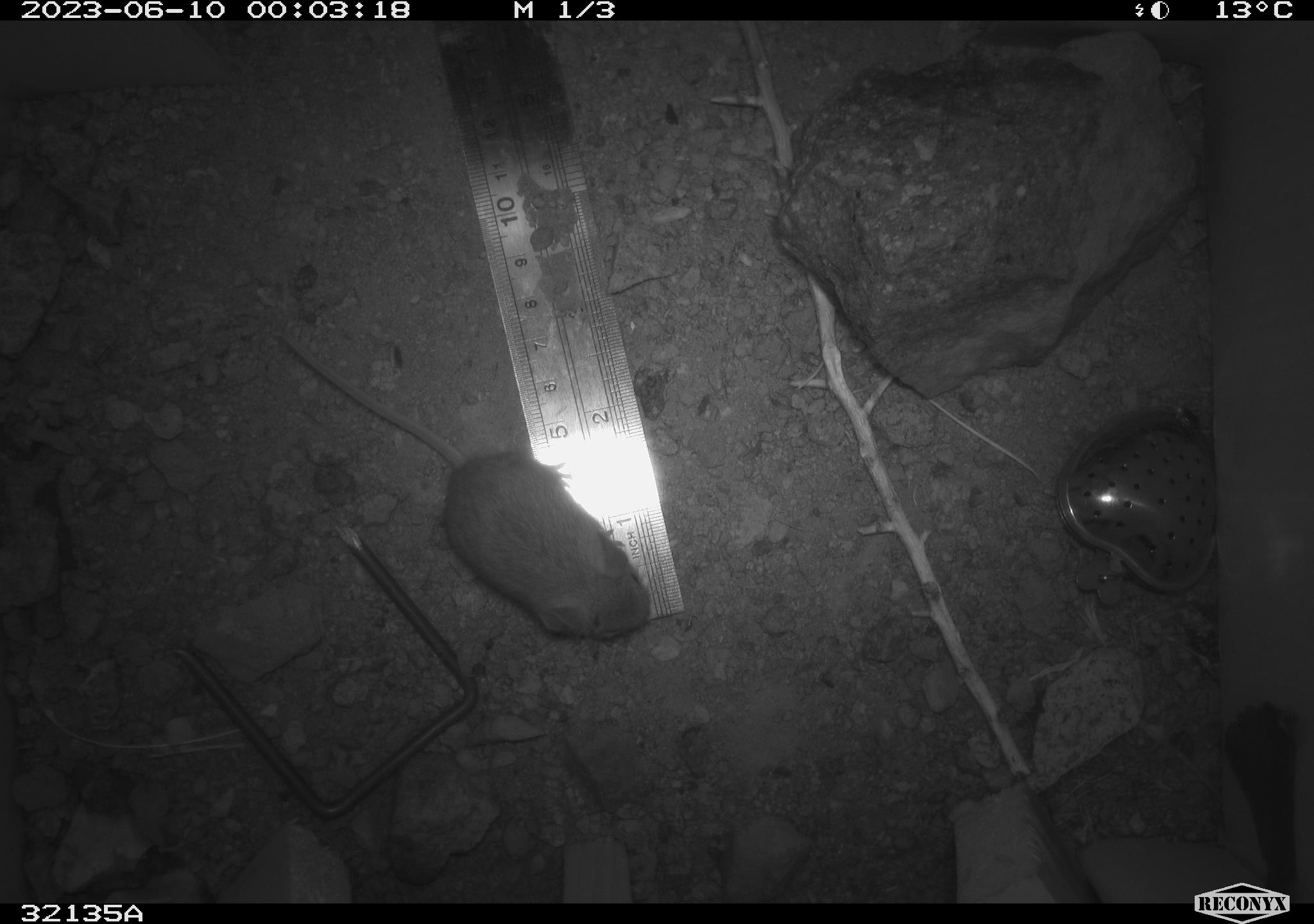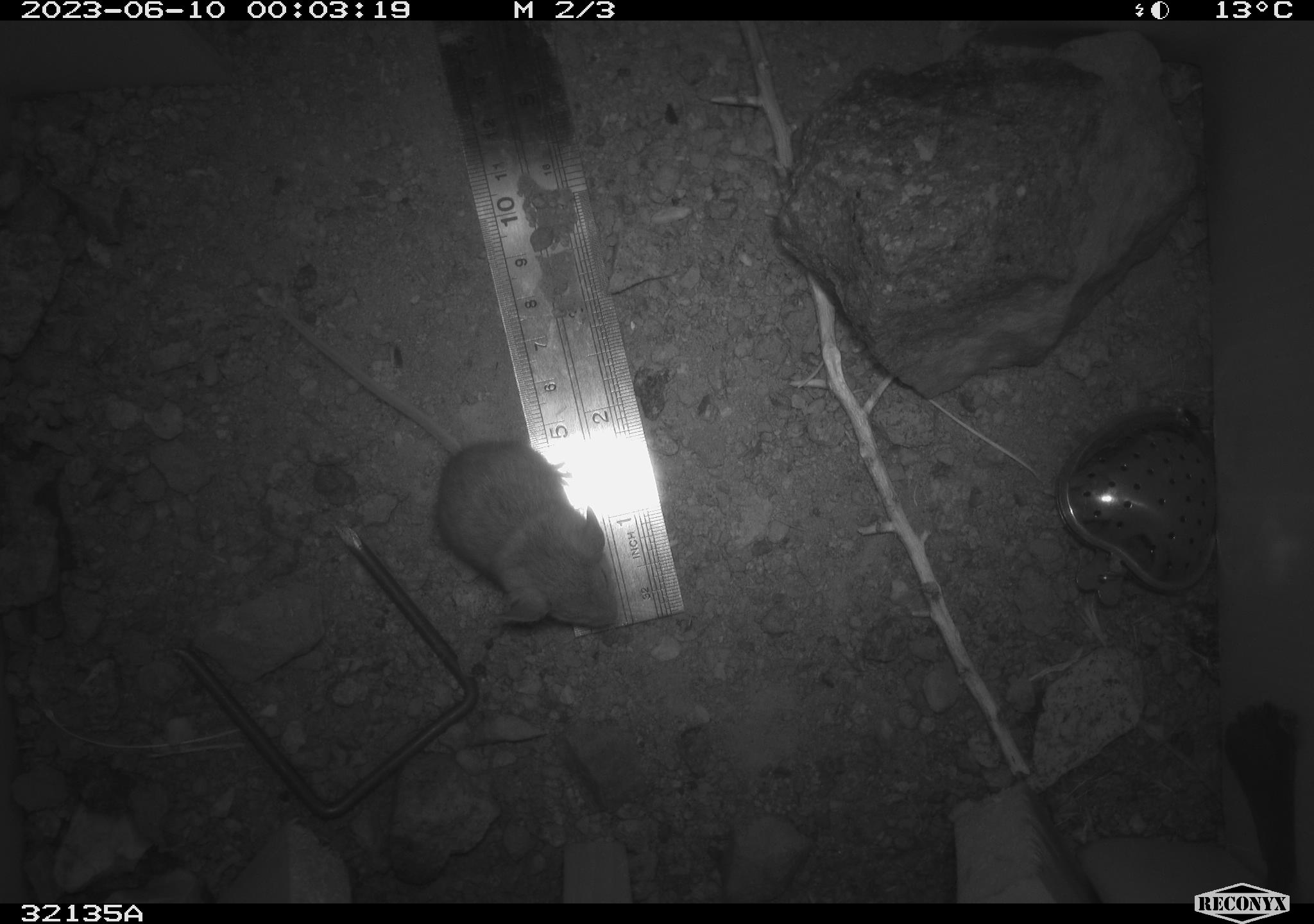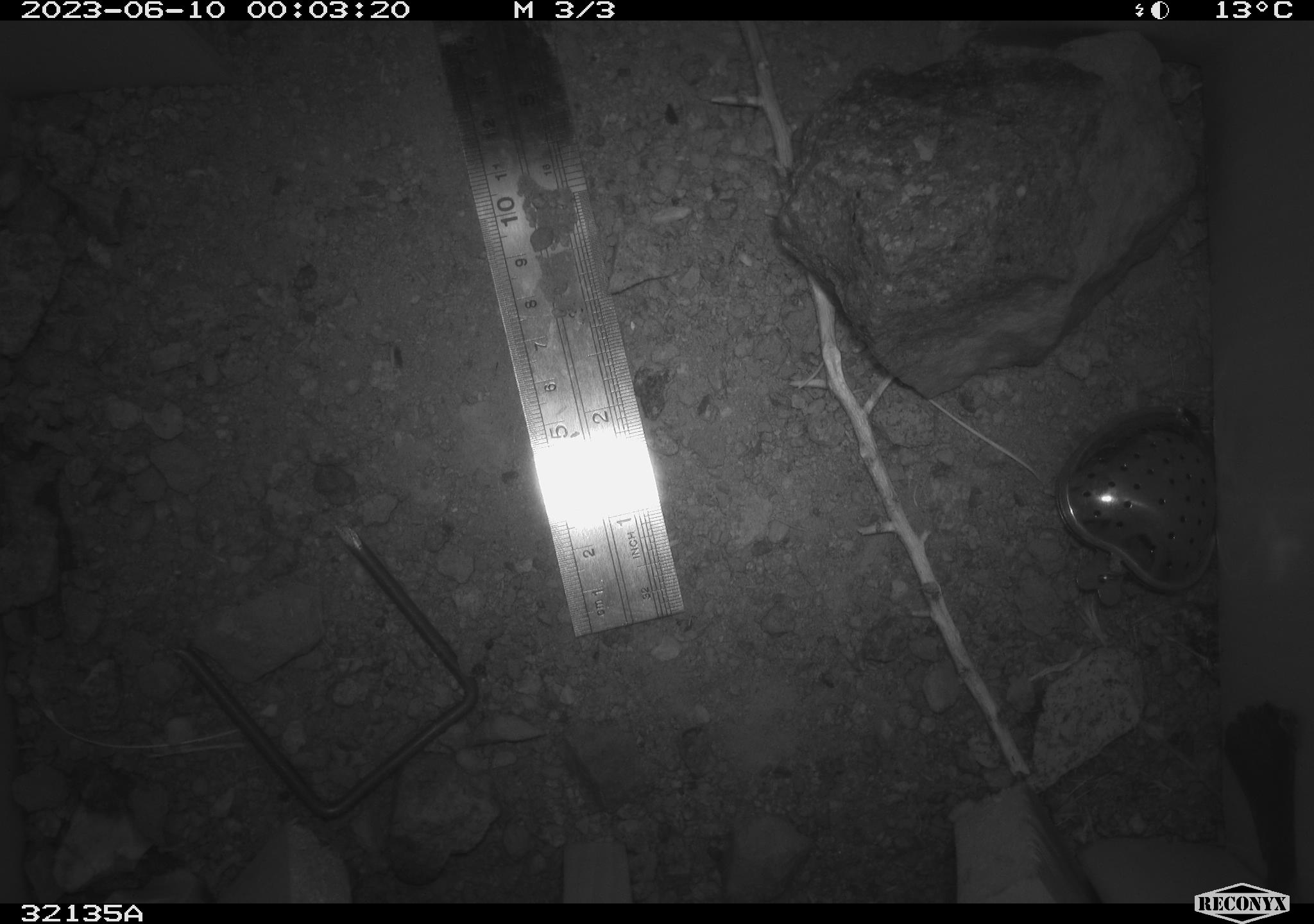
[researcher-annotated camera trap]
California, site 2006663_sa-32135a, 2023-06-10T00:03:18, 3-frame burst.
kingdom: Animalia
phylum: Chordata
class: Mammalia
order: Rodentia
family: Cricetidae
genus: Peromyscus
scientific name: Peromyscus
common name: deer mice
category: peromyscus species